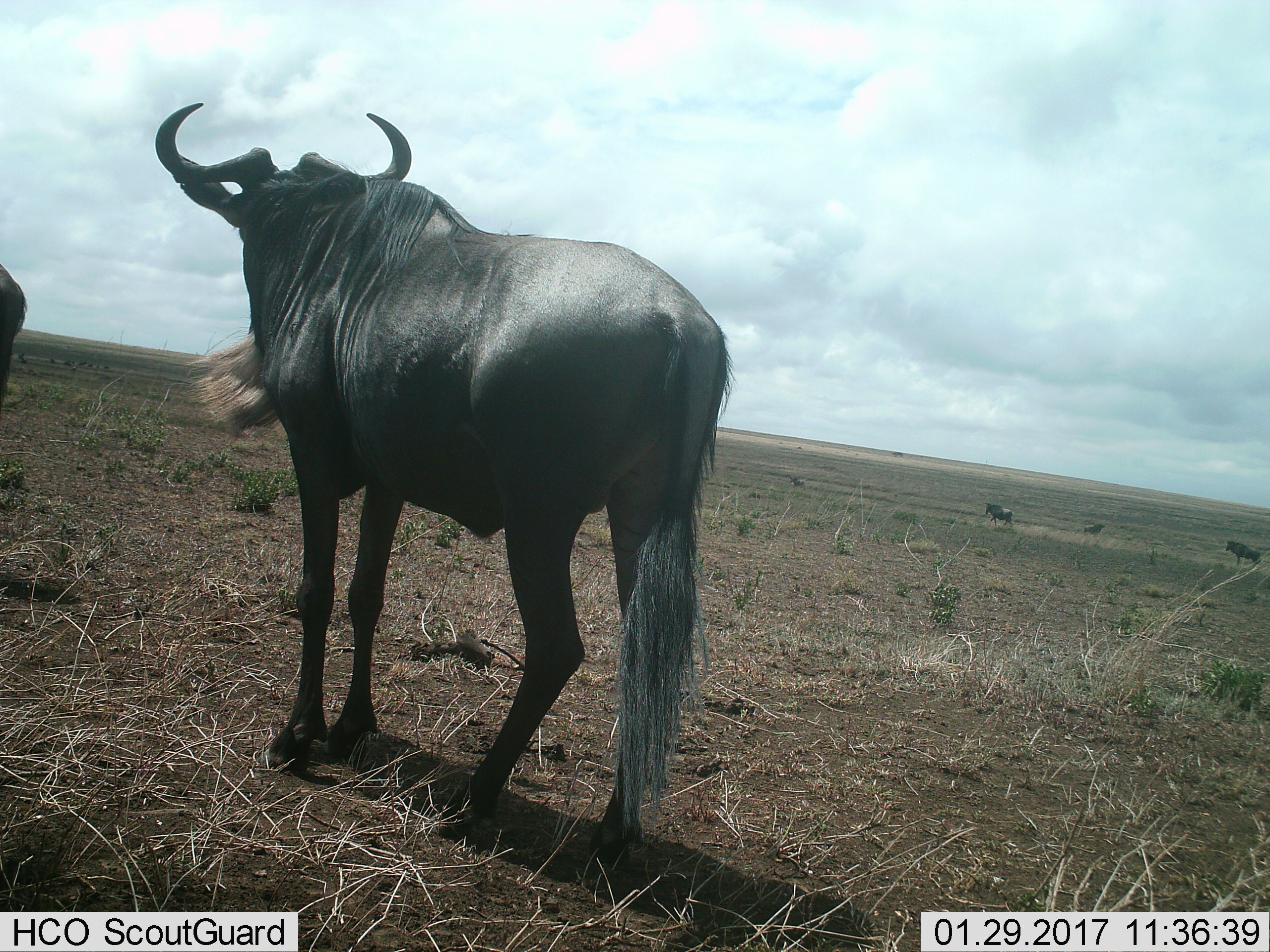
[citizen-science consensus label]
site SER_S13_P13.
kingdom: Animalia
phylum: Chordata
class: Mammalia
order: Artiodactyla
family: Bovidae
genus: Connochaetes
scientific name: Connochaetes taurinus taurinus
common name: blue wildebeest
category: wildebeestblue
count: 5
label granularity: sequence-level